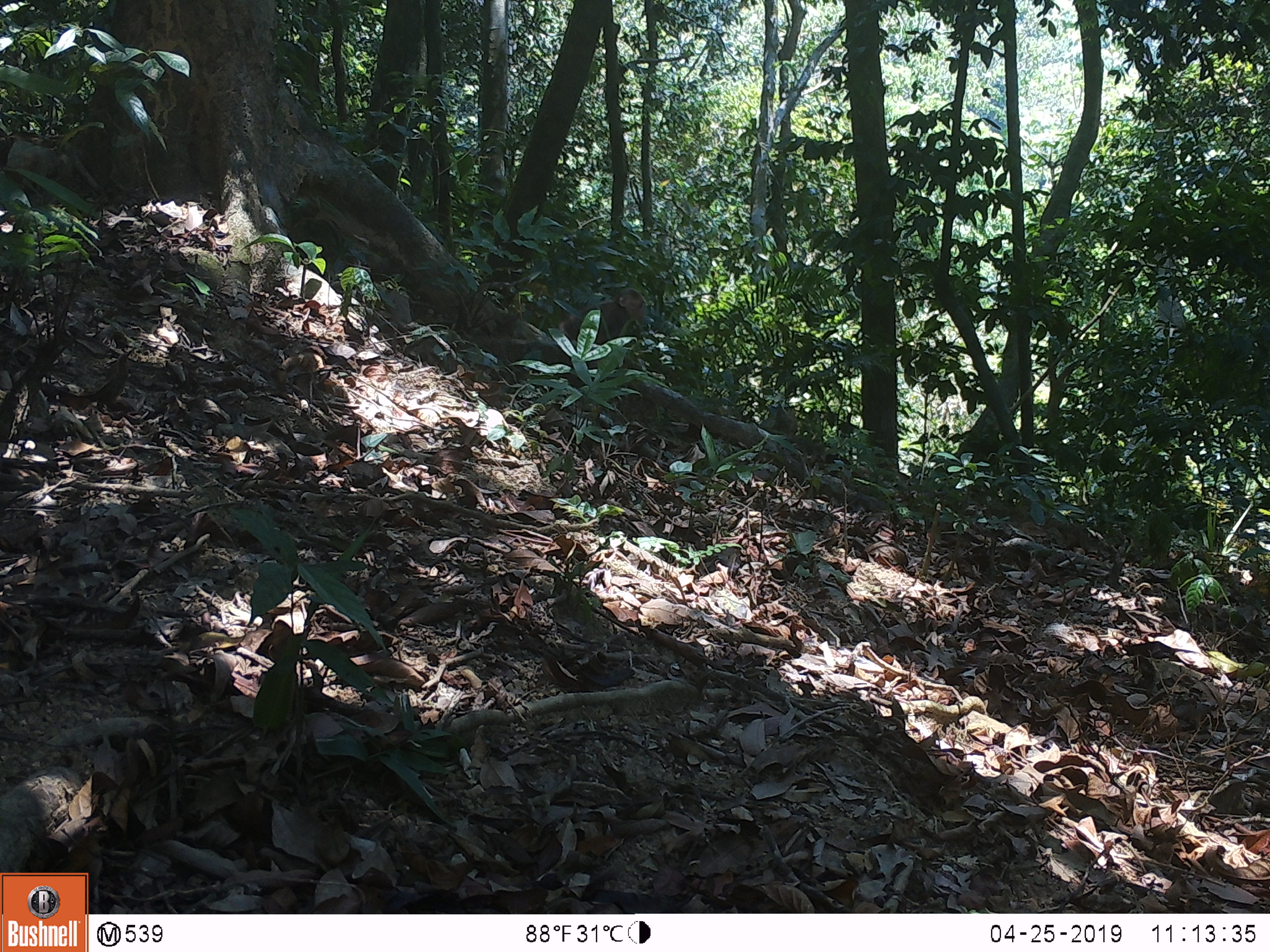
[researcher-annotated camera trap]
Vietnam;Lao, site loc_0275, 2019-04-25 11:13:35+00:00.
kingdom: Animalia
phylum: Chordata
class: Mammalia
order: Primates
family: Cercopithecidae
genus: Macaca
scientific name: Macaca arctoides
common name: stump-tailed macaque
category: stump tailed macaque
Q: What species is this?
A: Stump tailed macaque (stump-tailed macaque) (Macaca arctoides).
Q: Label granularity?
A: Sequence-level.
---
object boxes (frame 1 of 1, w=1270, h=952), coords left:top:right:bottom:
stump tailed macaque: 557:287:644:345